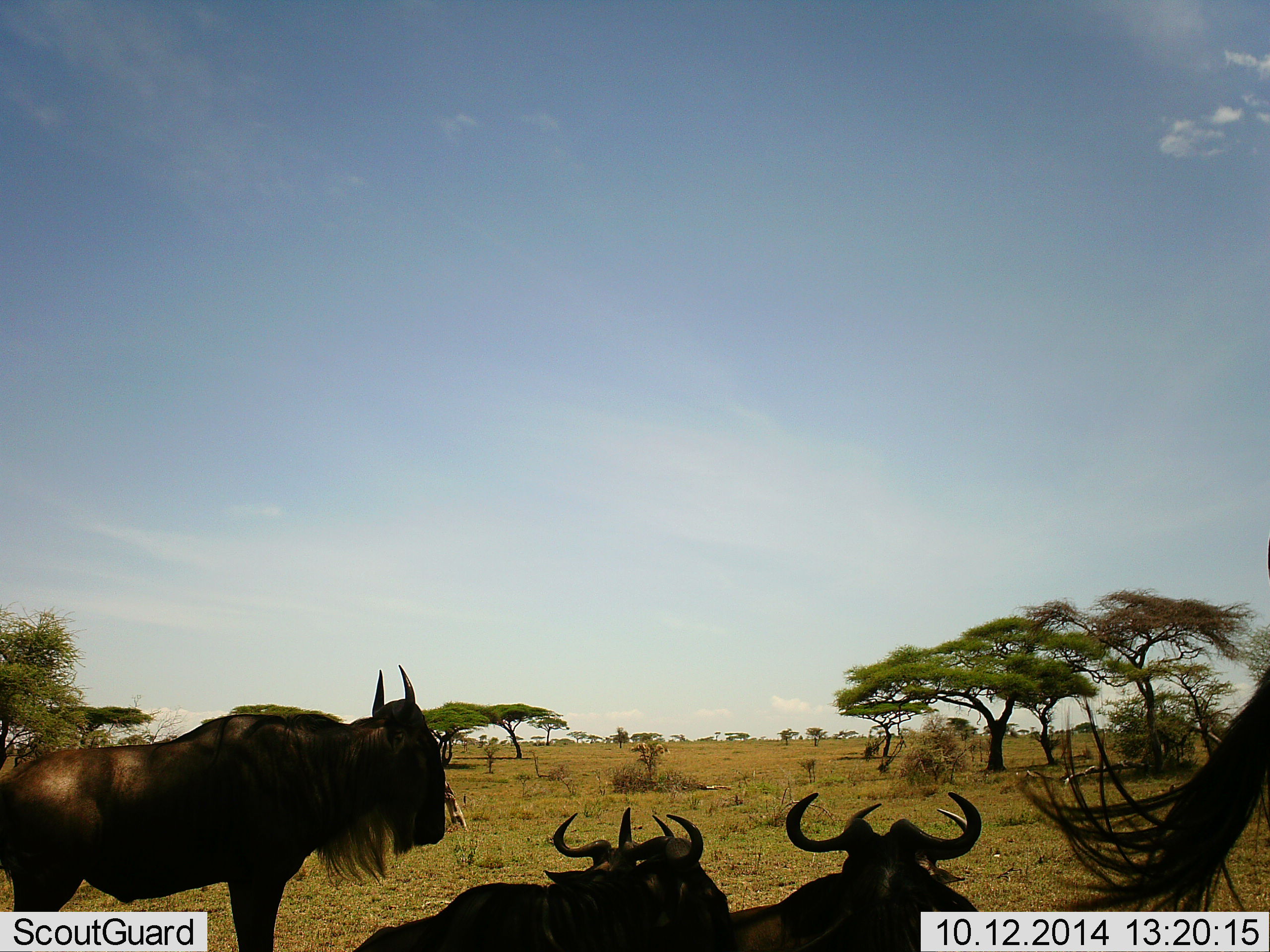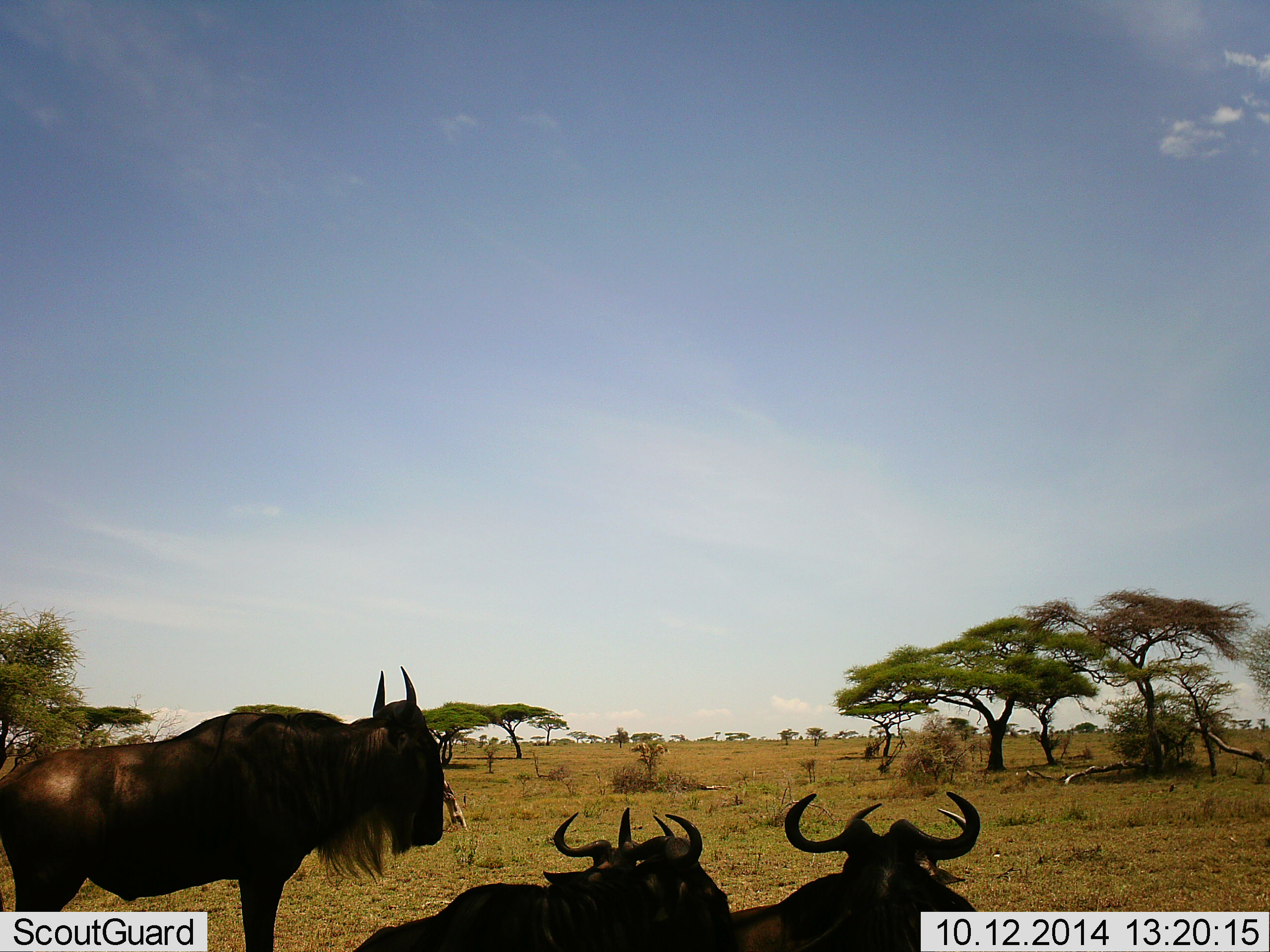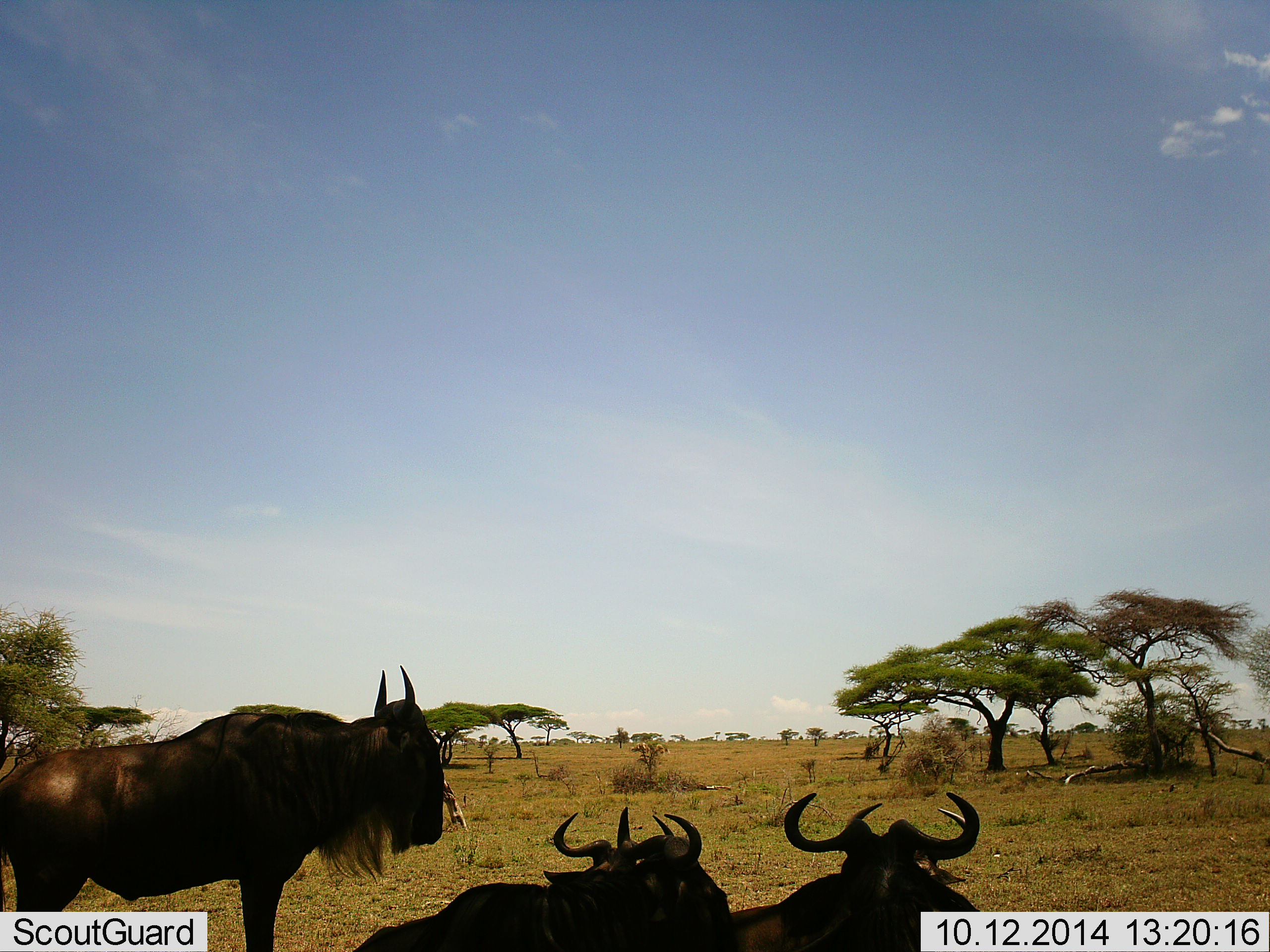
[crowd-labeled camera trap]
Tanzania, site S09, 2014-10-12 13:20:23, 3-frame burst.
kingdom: Animalia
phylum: Chordata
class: Mammalia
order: Artiodactyla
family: Bovidae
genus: Connochaetes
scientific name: Connochaetes taurinus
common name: blue wildebeest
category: wildebeest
Wildebeest (blue wildebeest) (Connochaetes taurinus), count 4. Behavior (volunteer vote fractions): standing 60%, resting 100%, moving 20%, interacting 0%. Young present (vote fraction): 0%. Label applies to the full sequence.